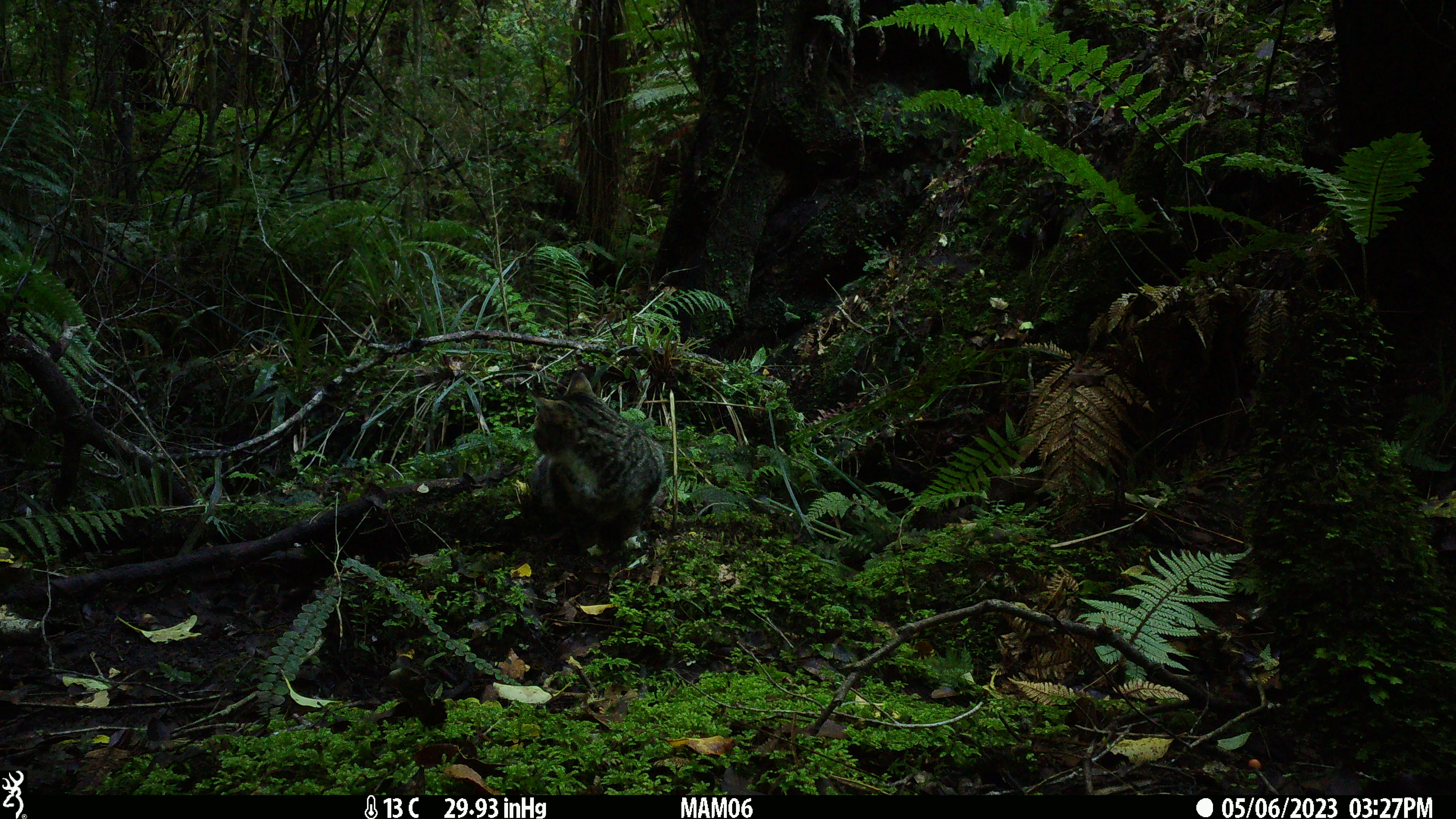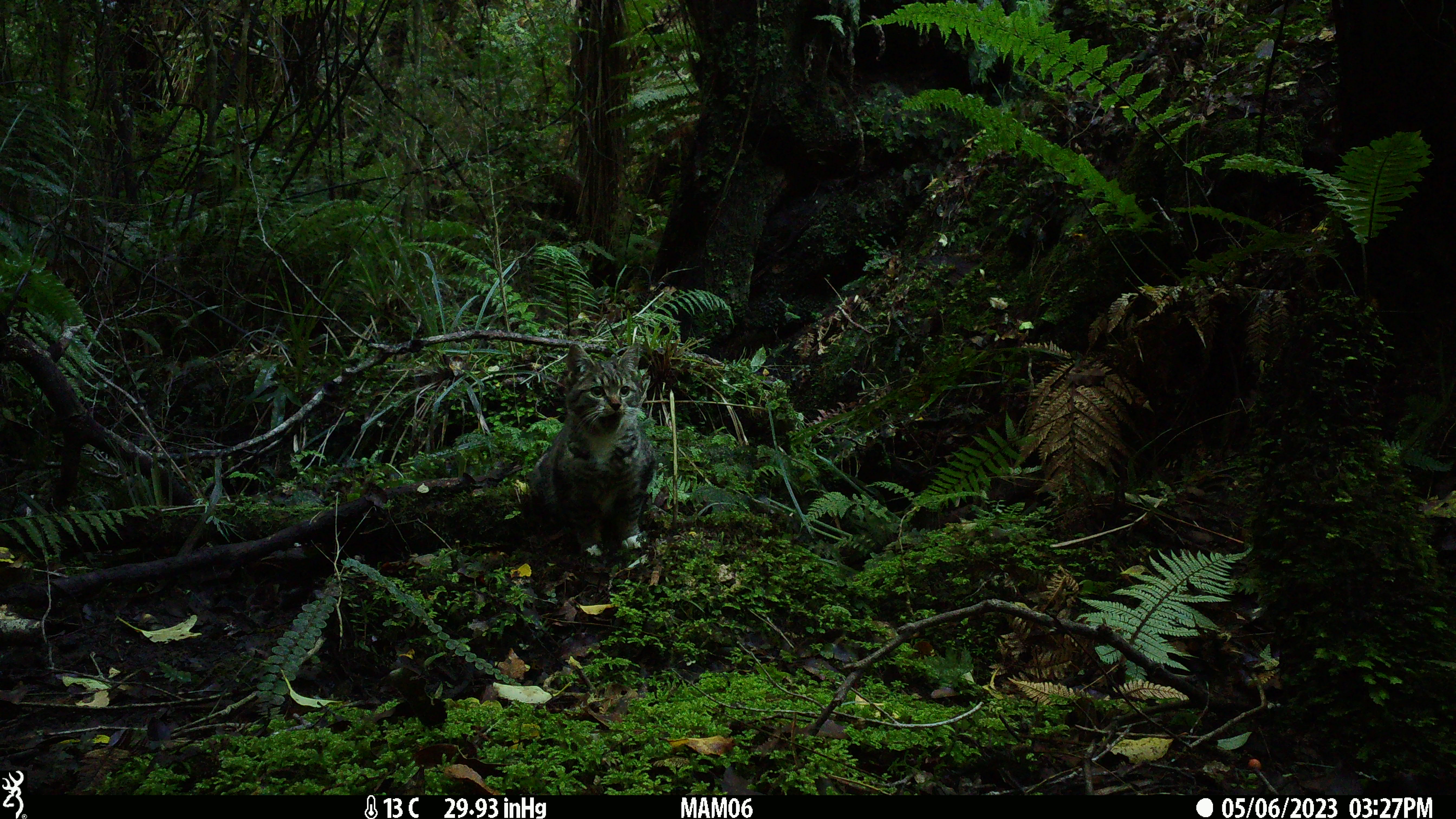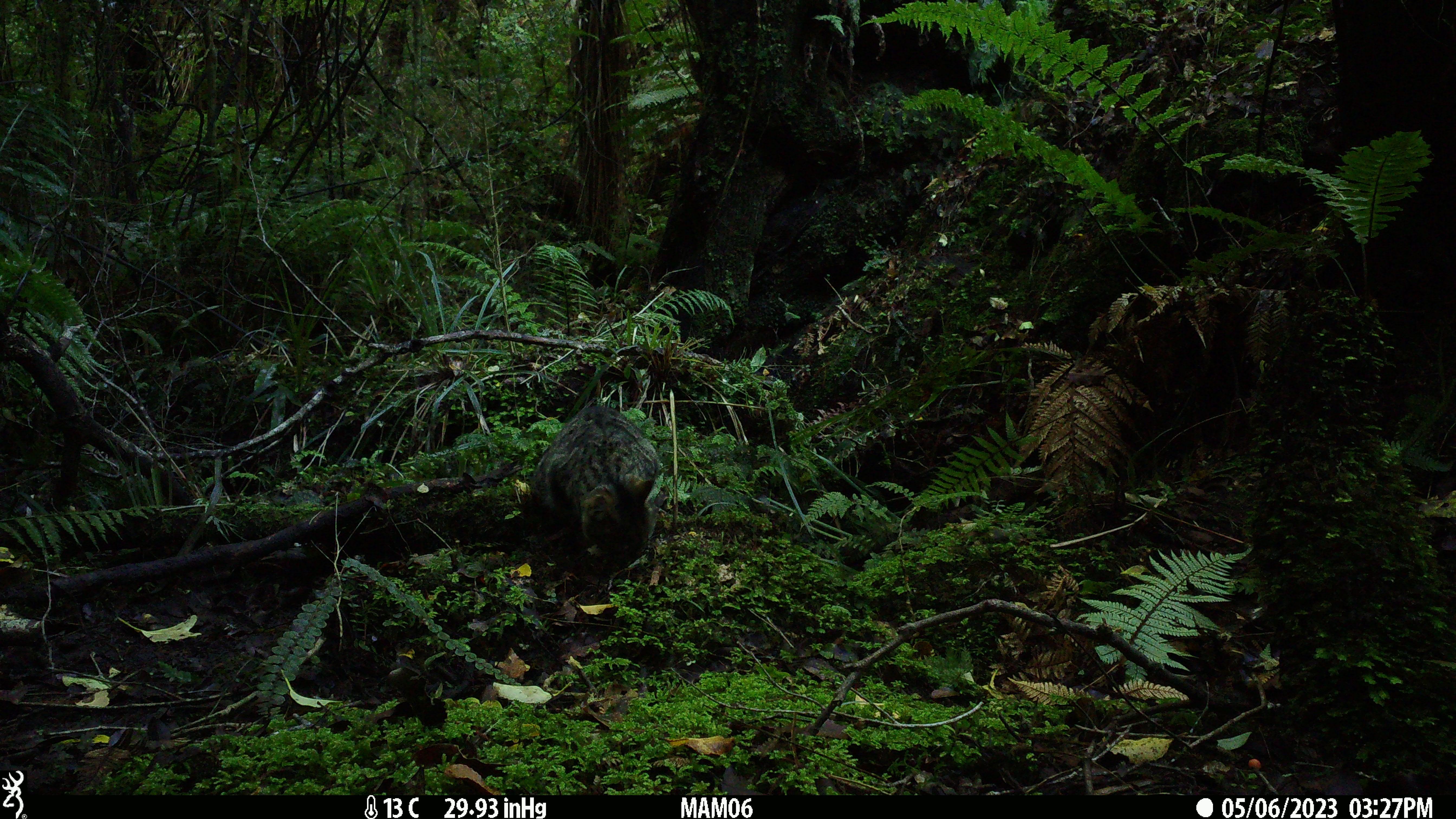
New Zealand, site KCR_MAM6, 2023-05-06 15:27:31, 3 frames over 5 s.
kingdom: Animalia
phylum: Chordata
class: Mammalia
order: Carnivora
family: Felidae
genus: Felis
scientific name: Felis catus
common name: domestic cat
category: cat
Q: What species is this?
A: Cat (domestic cat) (Felis catus).